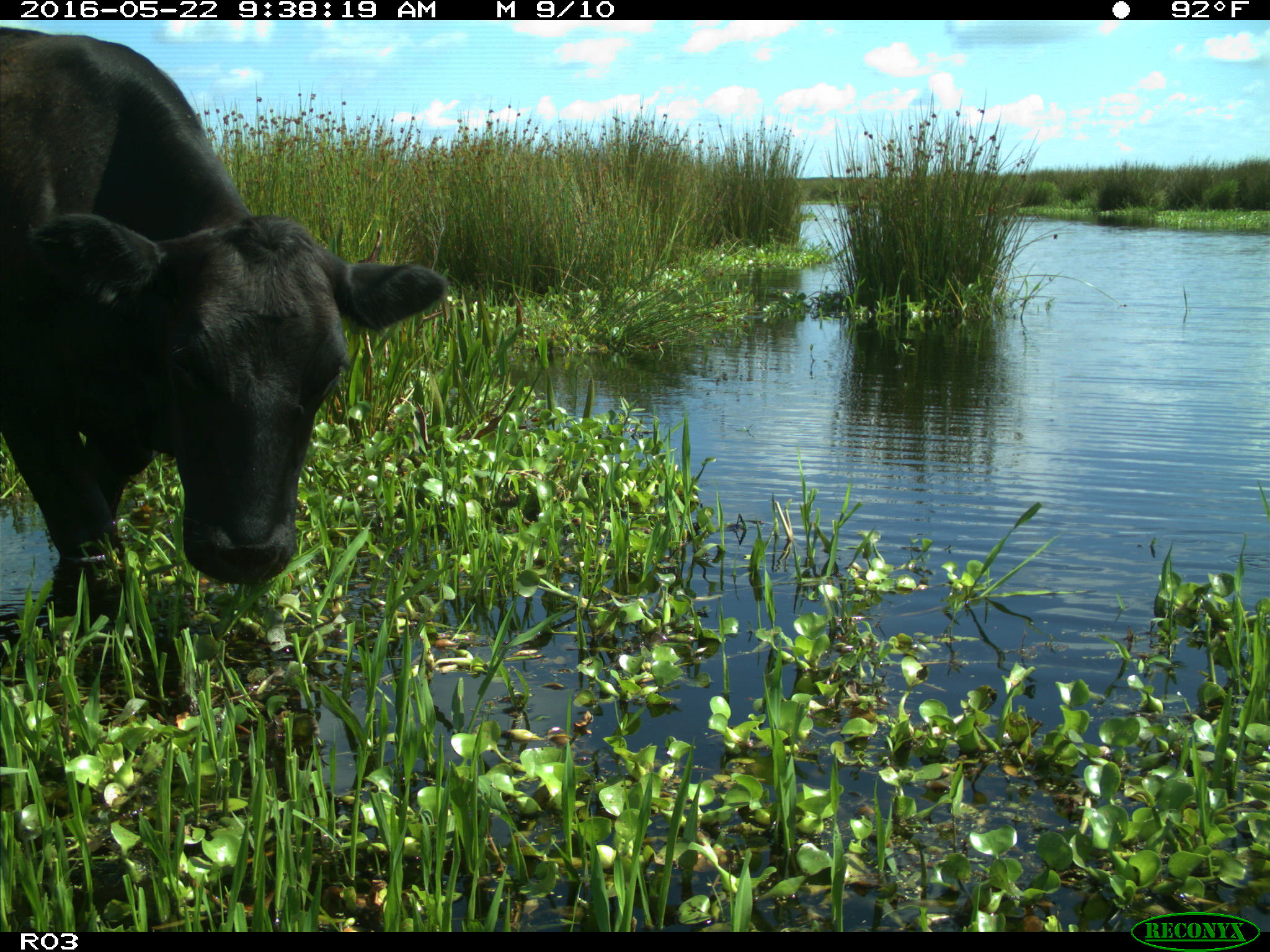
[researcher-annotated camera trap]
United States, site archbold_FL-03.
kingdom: Animalia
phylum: Chordata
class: Mammalia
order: Artiodactyla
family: Bovidae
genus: Bos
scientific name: Bos taurus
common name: domestic cow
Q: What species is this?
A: Bos taurus (domestic cow).